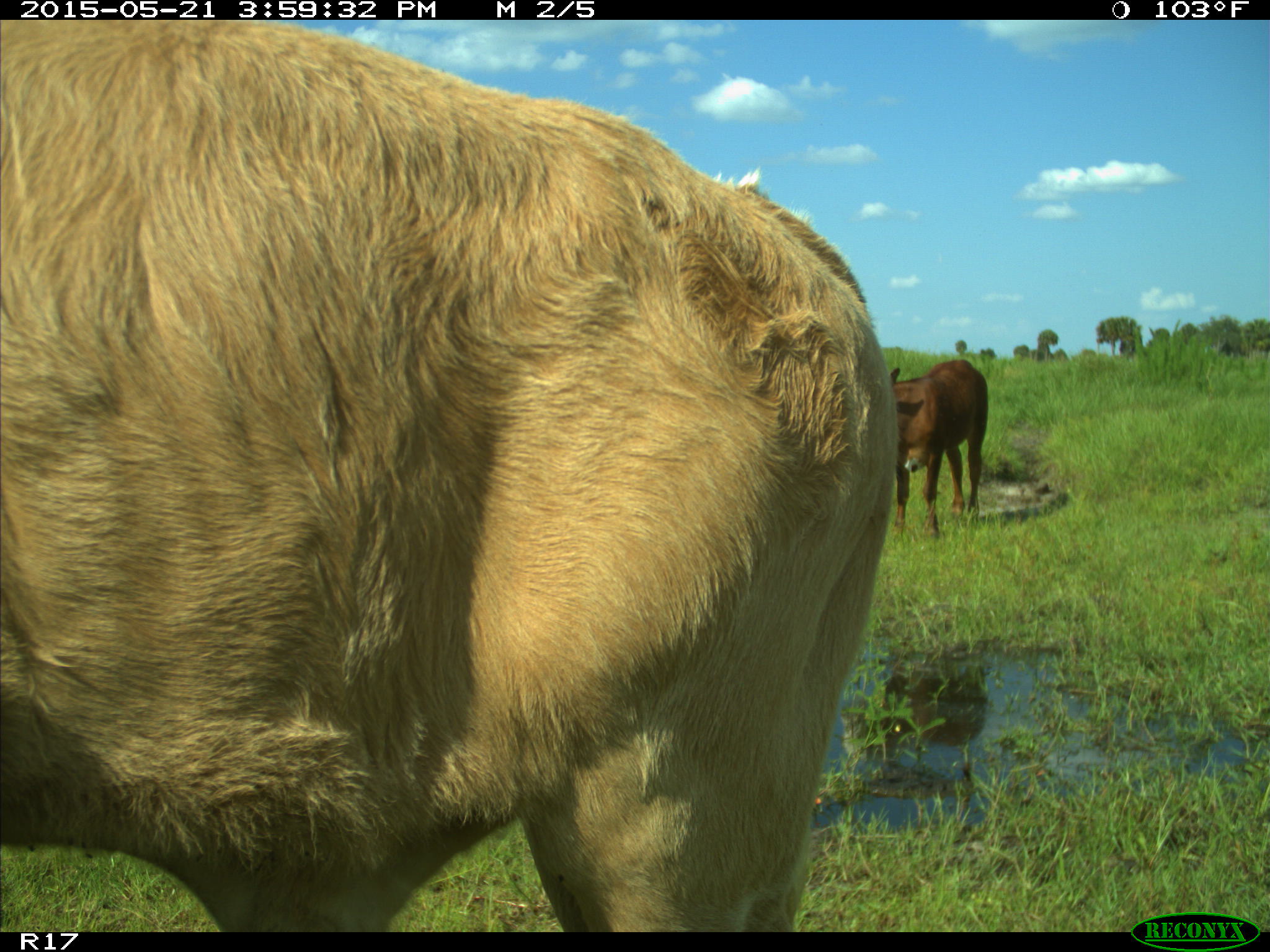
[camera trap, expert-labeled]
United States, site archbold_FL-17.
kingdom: Animalia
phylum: Chordata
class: Mammalia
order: Artiodactyla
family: Bovidae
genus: Bos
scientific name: Bos taurus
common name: domestic cow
Bos taurus (domestic cow).